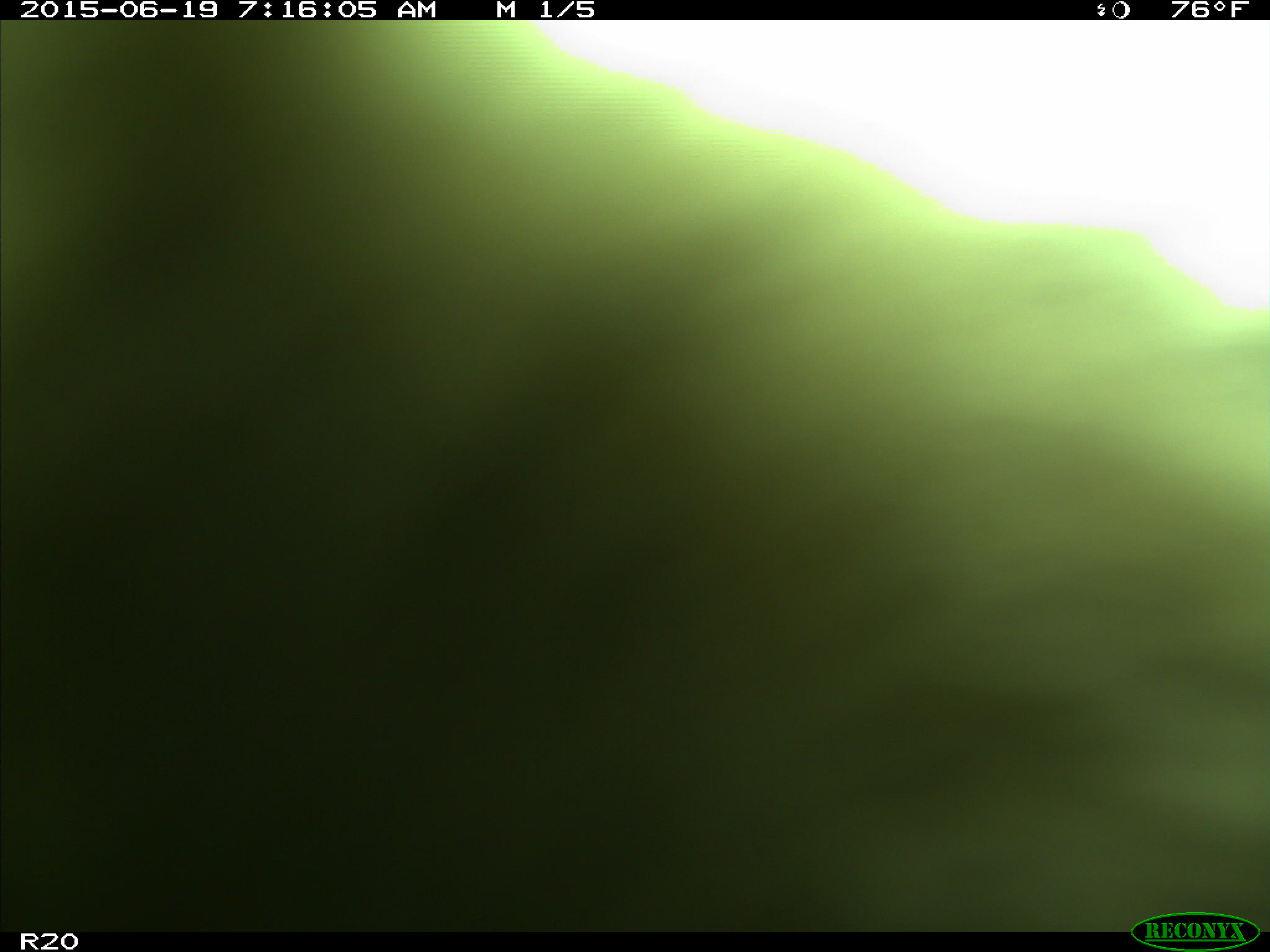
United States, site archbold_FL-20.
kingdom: Animalia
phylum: Chordata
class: Mammalia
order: Artiodactyla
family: Bovidae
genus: Bos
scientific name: Bos taurus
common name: domestic cow